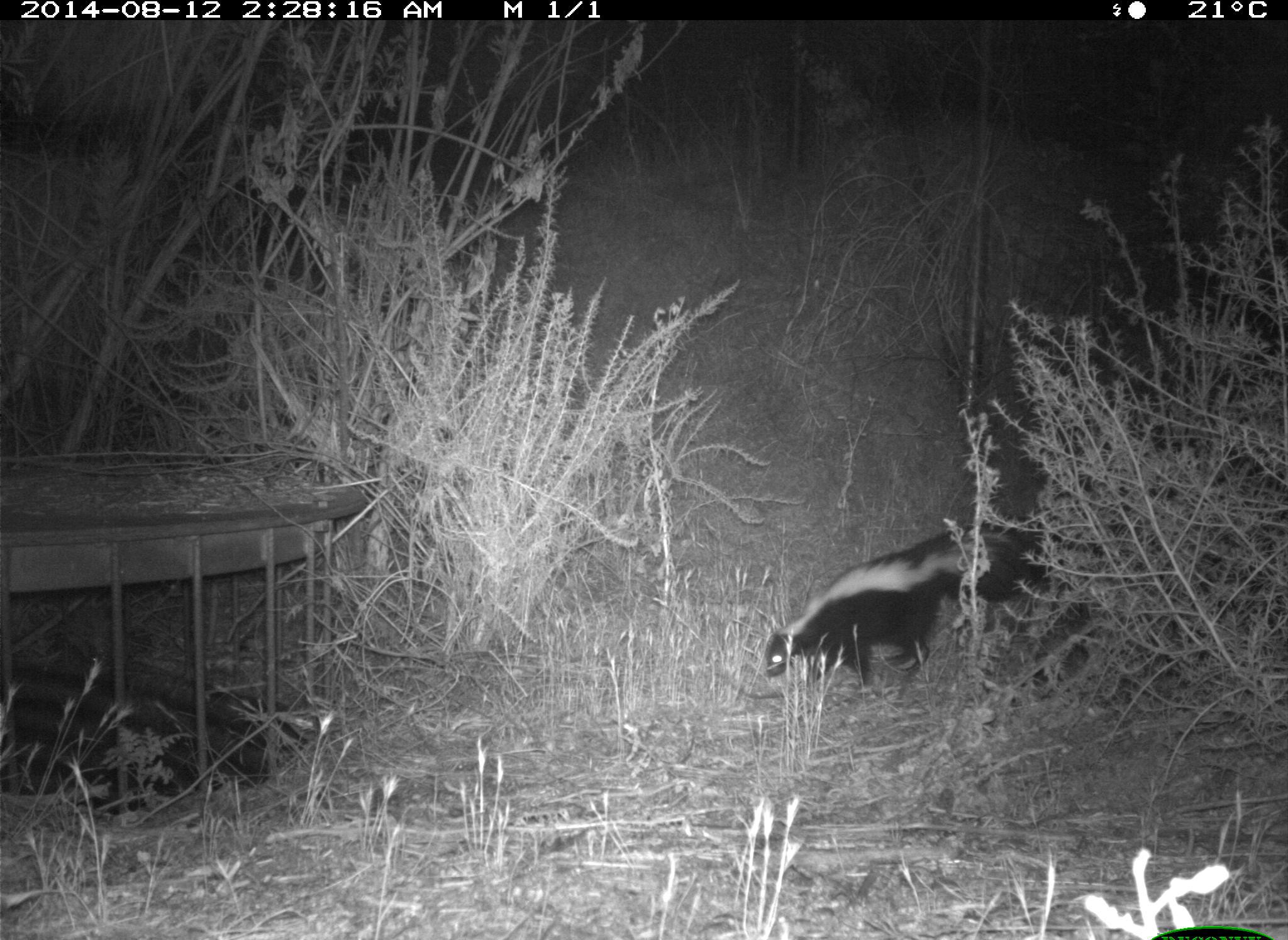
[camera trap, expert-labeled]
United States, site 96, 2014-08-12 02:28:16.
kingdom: Animalia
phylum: Chordata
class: Mammalia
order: Carnivora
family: Mephitidae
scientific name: Mephitidae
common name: skunk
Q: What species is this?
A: Skunk (Mephitidae).